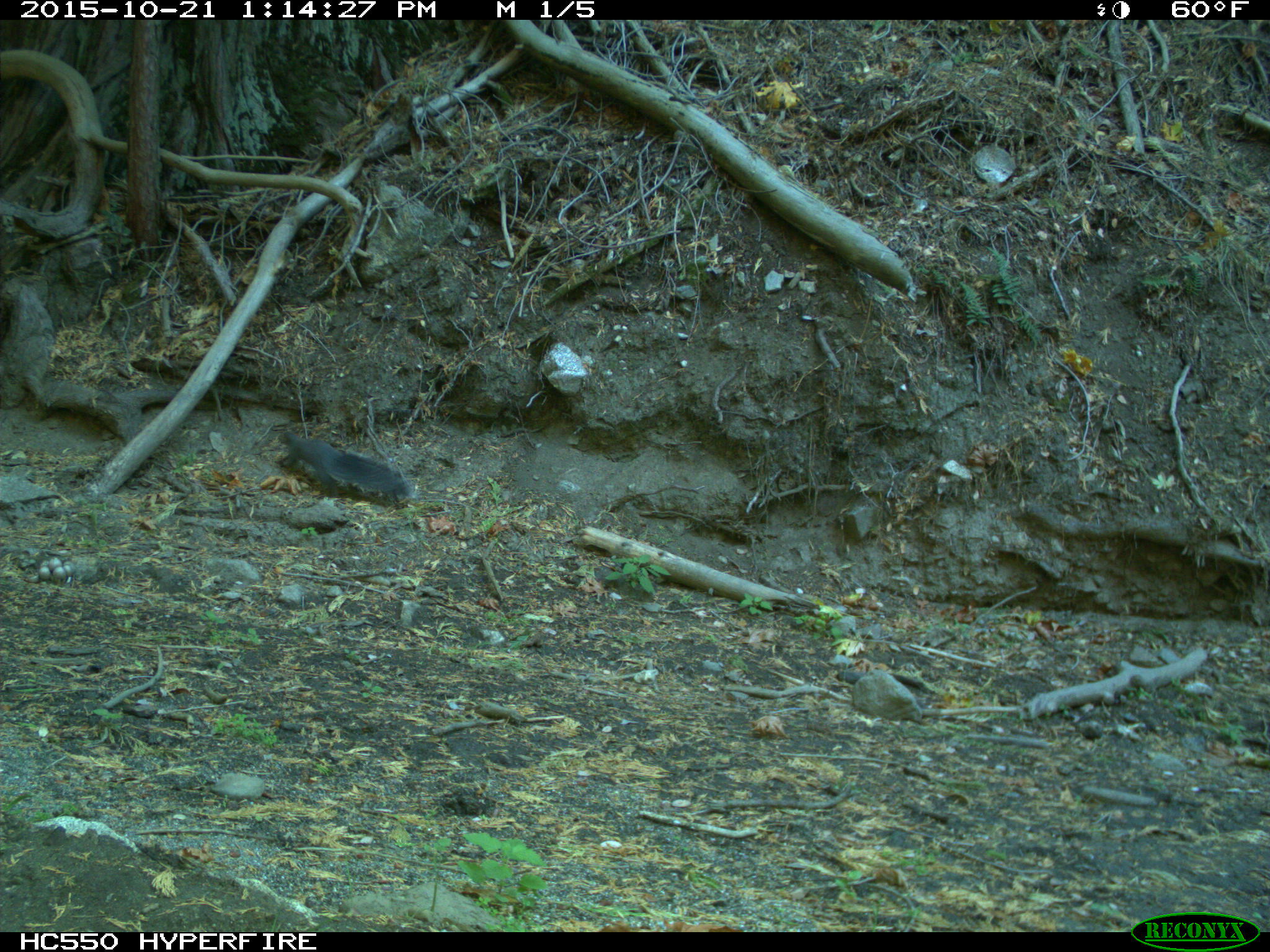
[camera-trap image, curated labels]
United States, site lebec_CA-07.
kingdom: Animalia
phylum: Chordata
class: Mammalia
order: Rodentia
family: Sciuridae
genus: Sciurus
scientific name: Sciurus carolinensis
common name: eastern gray squirrel